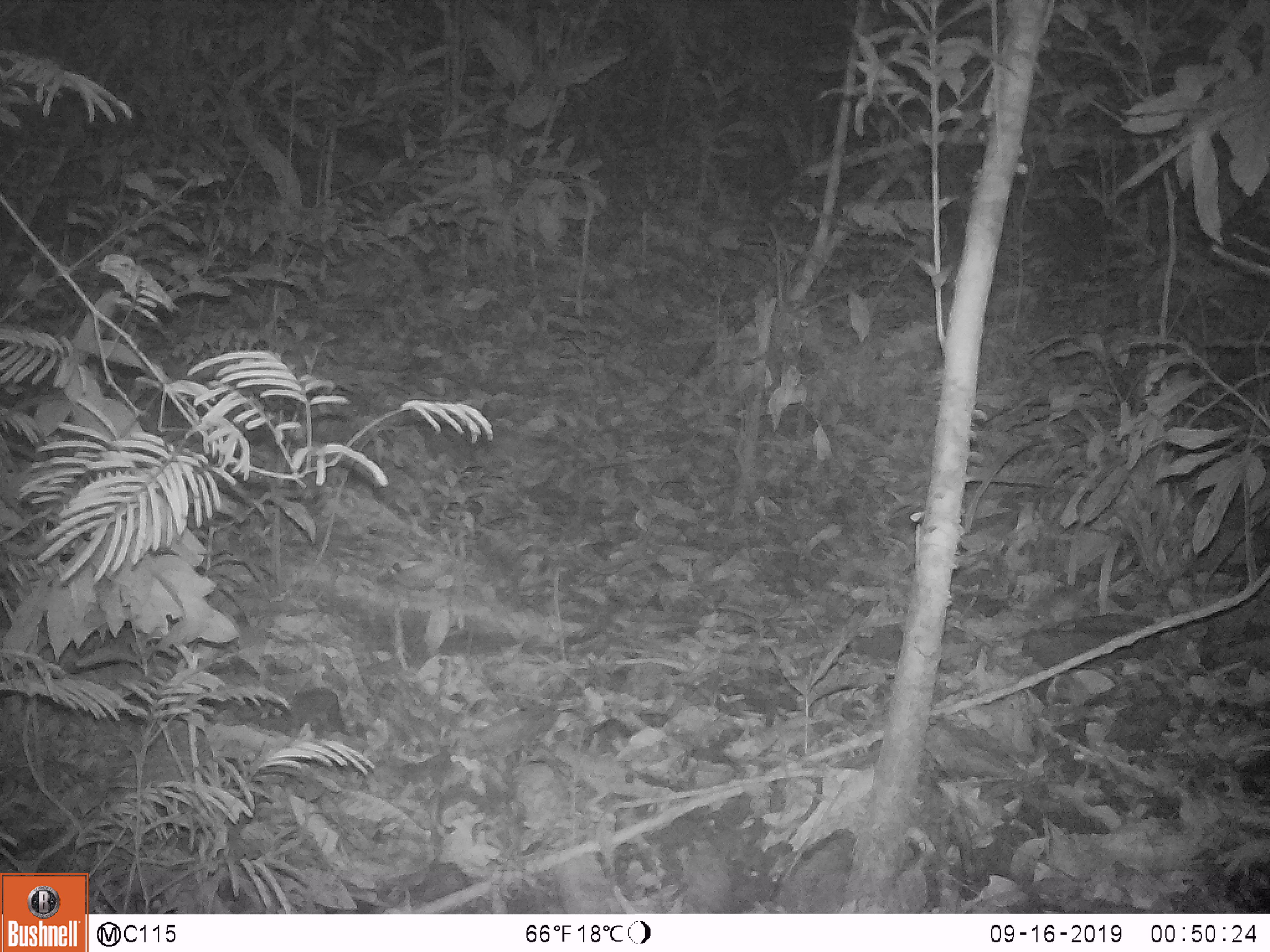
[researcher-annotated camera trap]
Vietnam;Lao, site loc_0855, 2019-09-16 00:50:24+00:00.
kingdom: Animalia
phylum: Chordata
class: Mammalia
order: Rodentia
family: Muridae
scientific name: Muridae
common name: old-world mice and rats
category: unidentified murid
Unidentified murid (old-world mice and rats) (Muridae). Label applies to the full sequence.